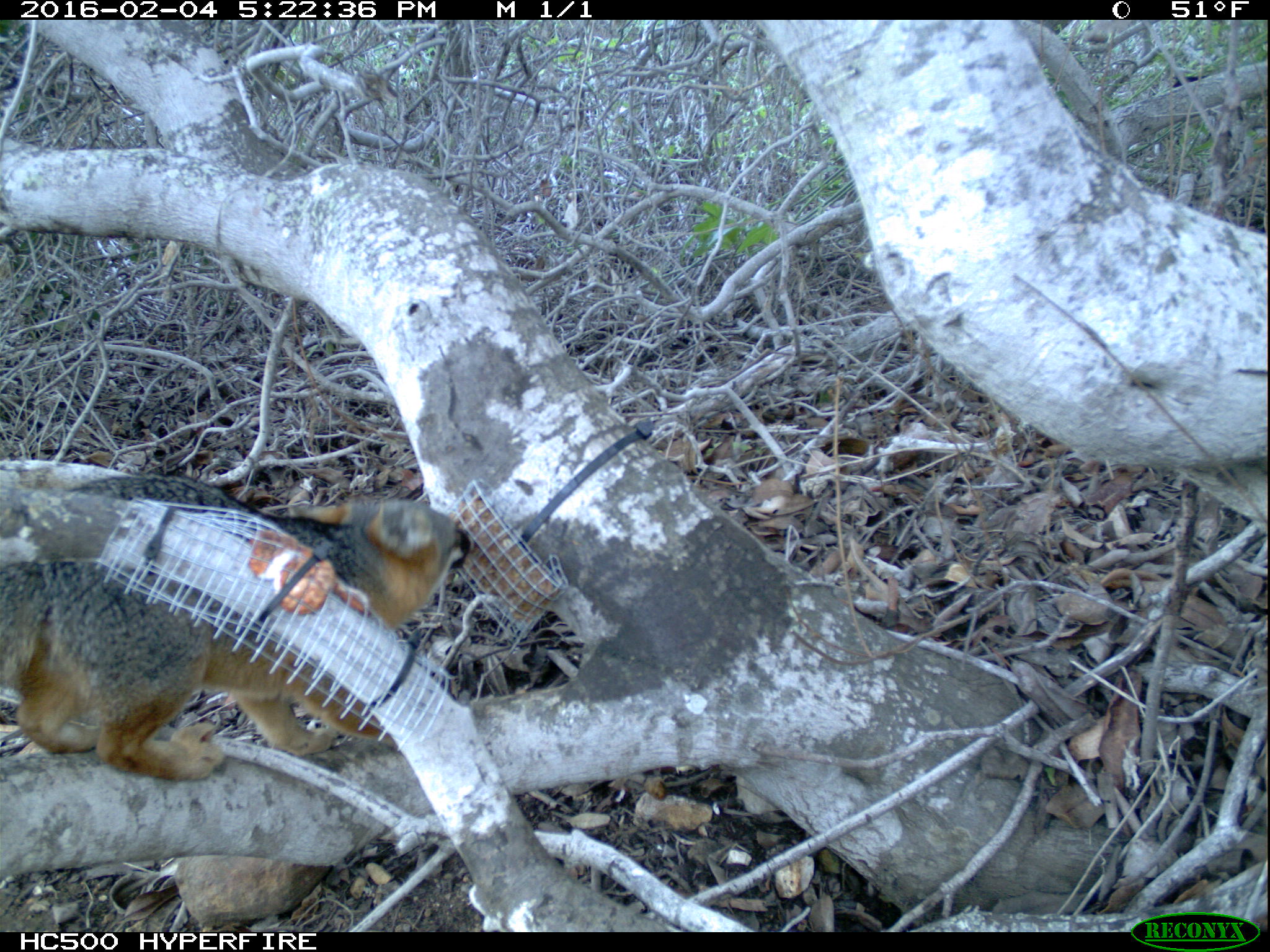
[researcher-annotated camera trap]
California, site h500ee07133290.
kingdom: Animalia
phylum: Chordata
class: Mammalia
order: Carnivora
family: Canidae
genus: Urocyon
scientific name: Urocyon littoralis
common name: island fox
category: fox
Fox (island fox) (Urocyon littoralis).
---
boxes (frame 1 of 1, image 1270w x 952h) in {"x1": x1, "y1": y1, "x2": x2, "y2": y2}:
fox: {"x1": 0, "y1": 470, "x2": 473, "y2": 782}